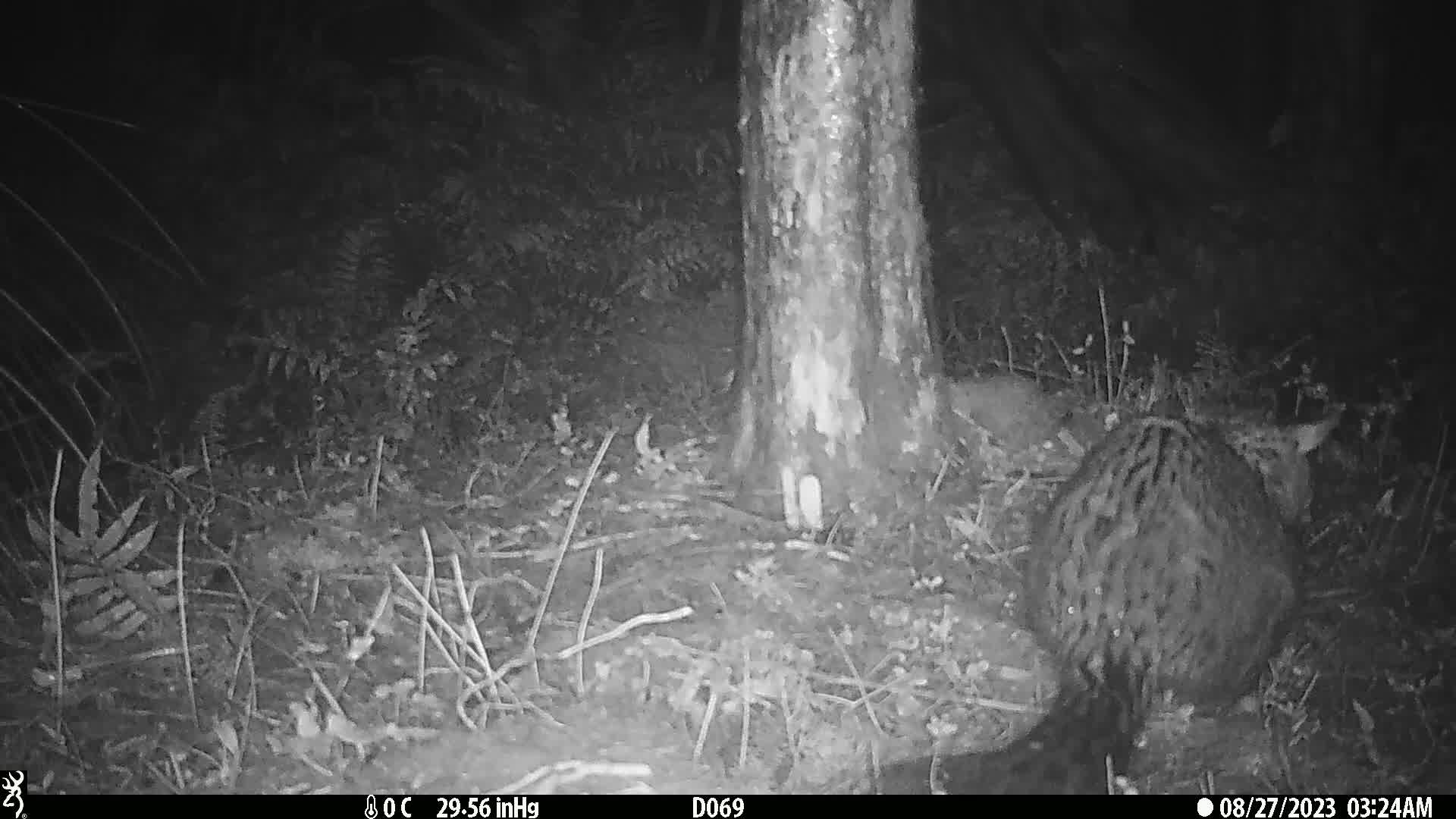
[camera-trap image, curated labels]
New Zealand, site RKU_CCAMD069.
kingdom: Animalia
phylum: Chordata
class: Mammalia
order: Diprotodontia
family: Phalangeridae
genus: Trichosurus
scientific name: Trichosurus vulpecula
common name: common brushtail possum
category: possum